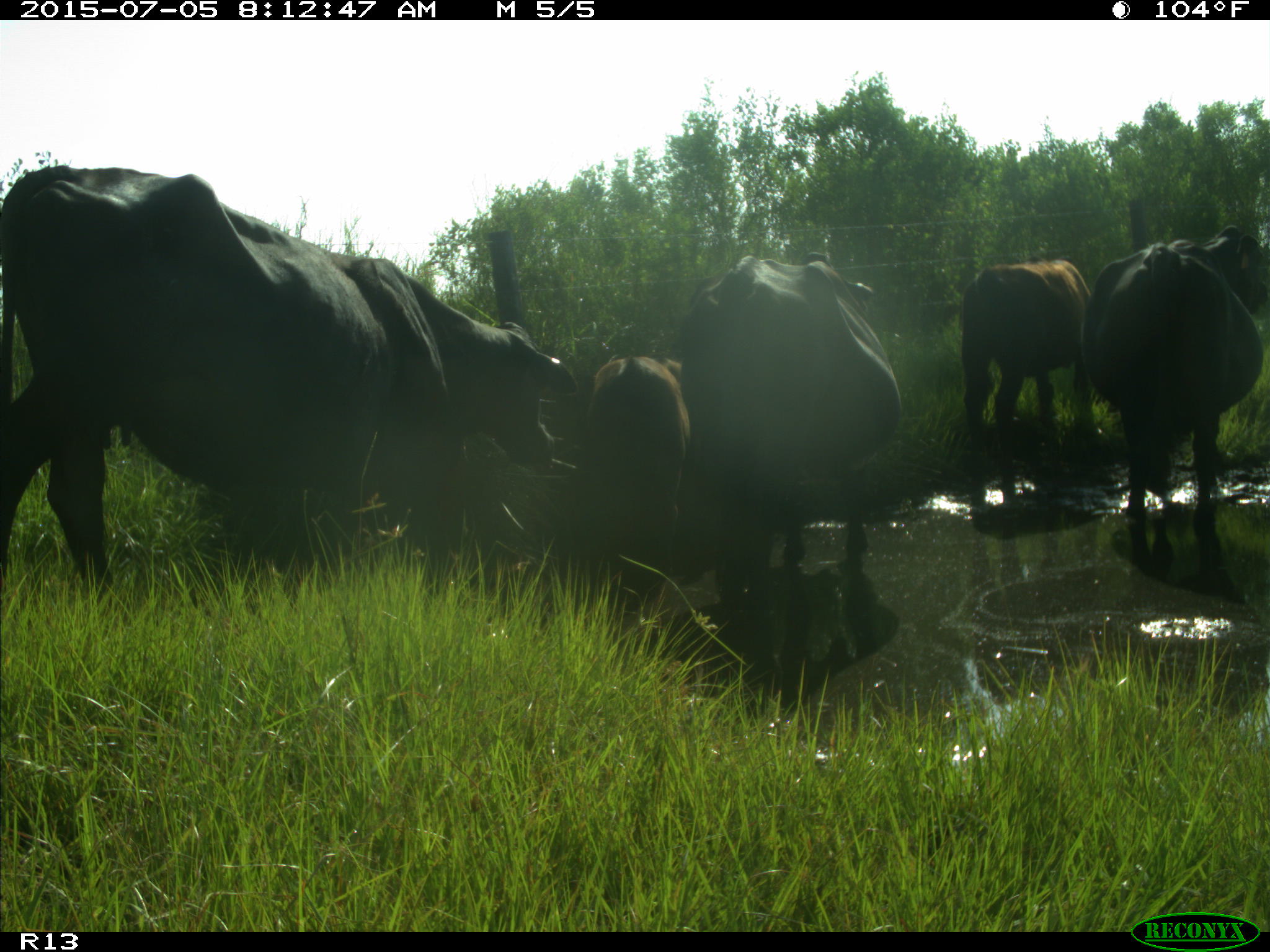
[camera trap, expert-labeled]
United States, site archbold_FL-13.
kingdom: Animalia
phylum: Chordata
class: Mammalia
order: Artiodactyla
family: Bovidae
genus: Bos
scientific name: Bos taurus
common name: domestic cow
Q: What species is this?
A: Bos taurus (domestic cow).